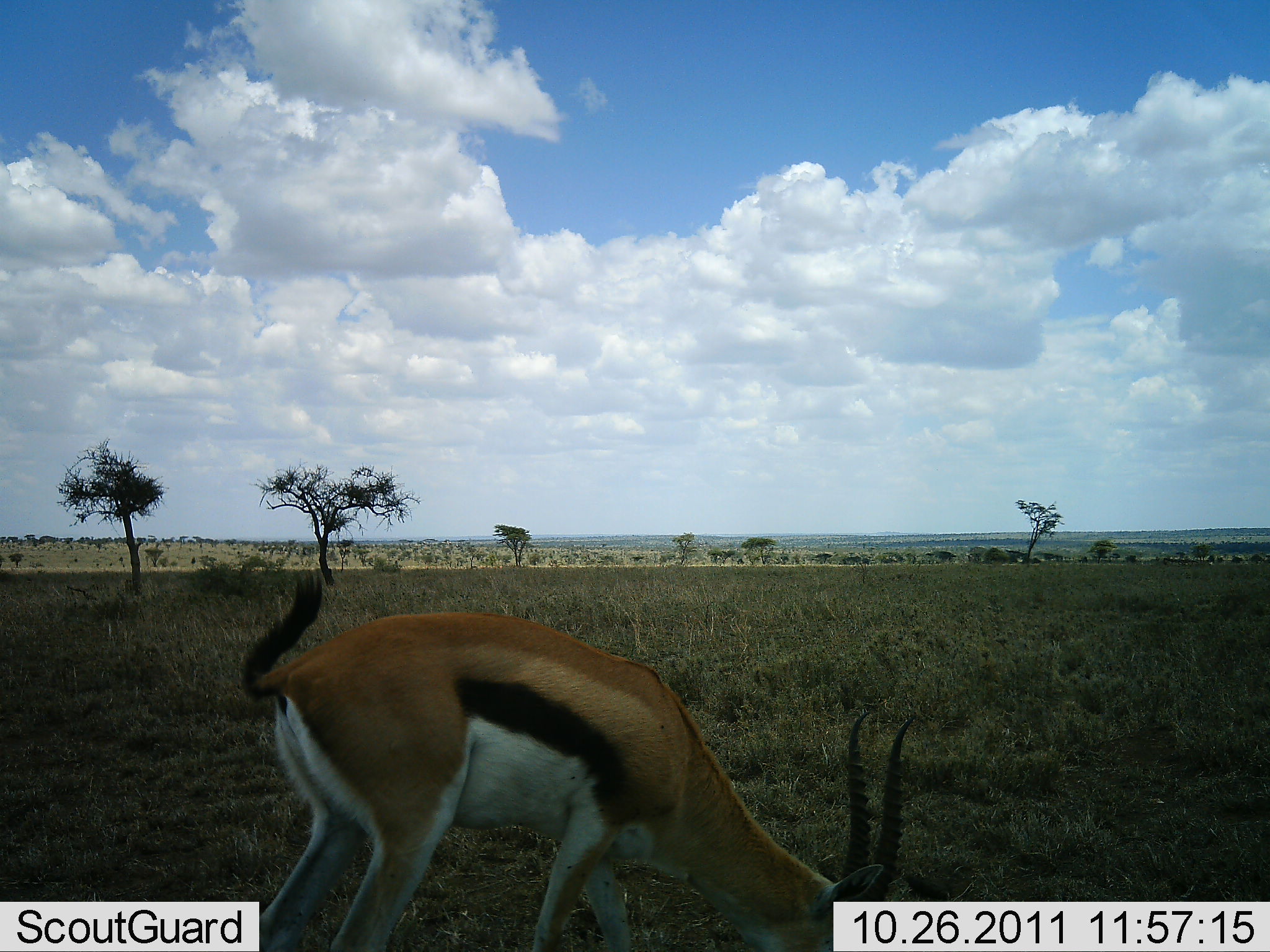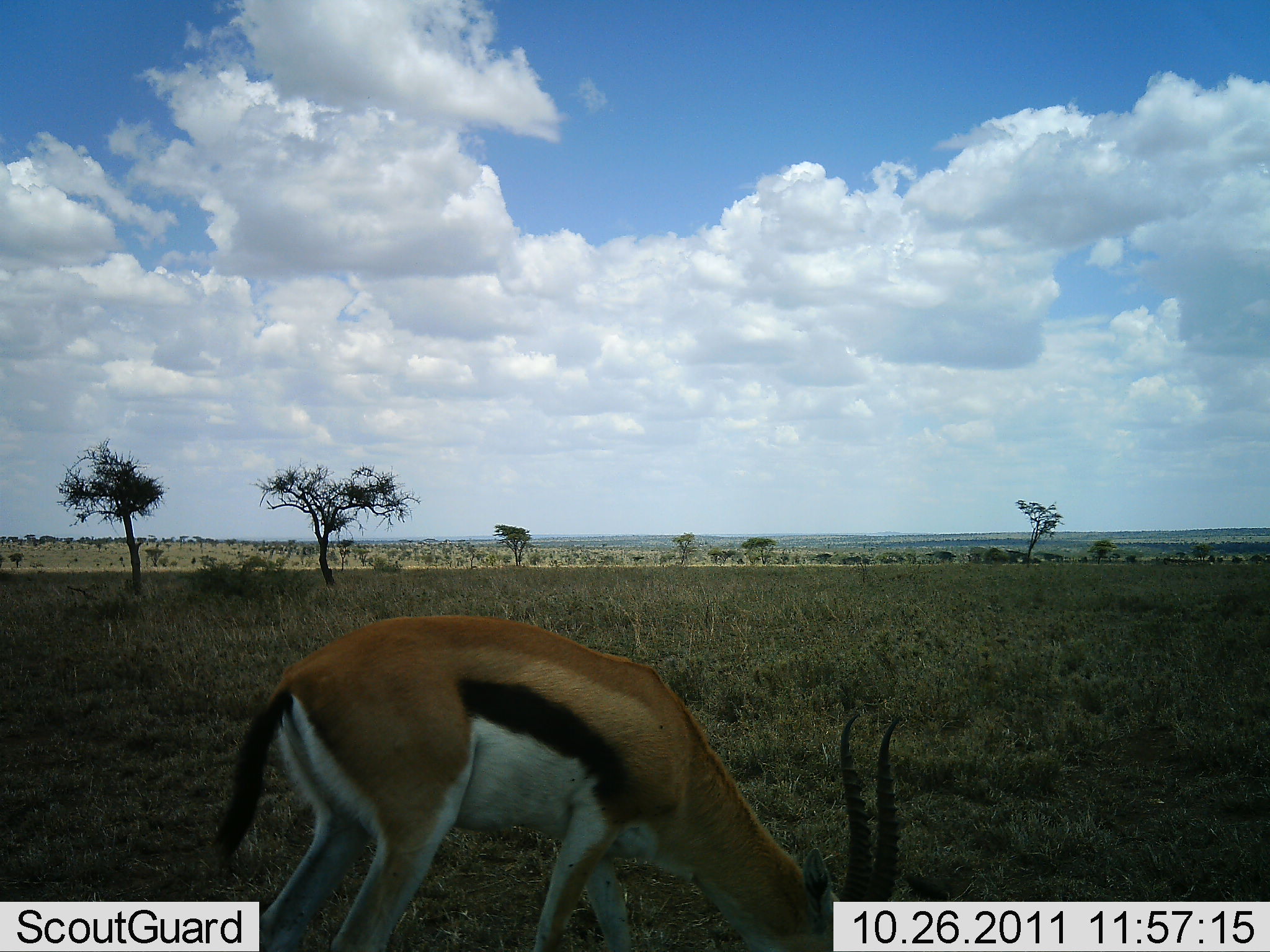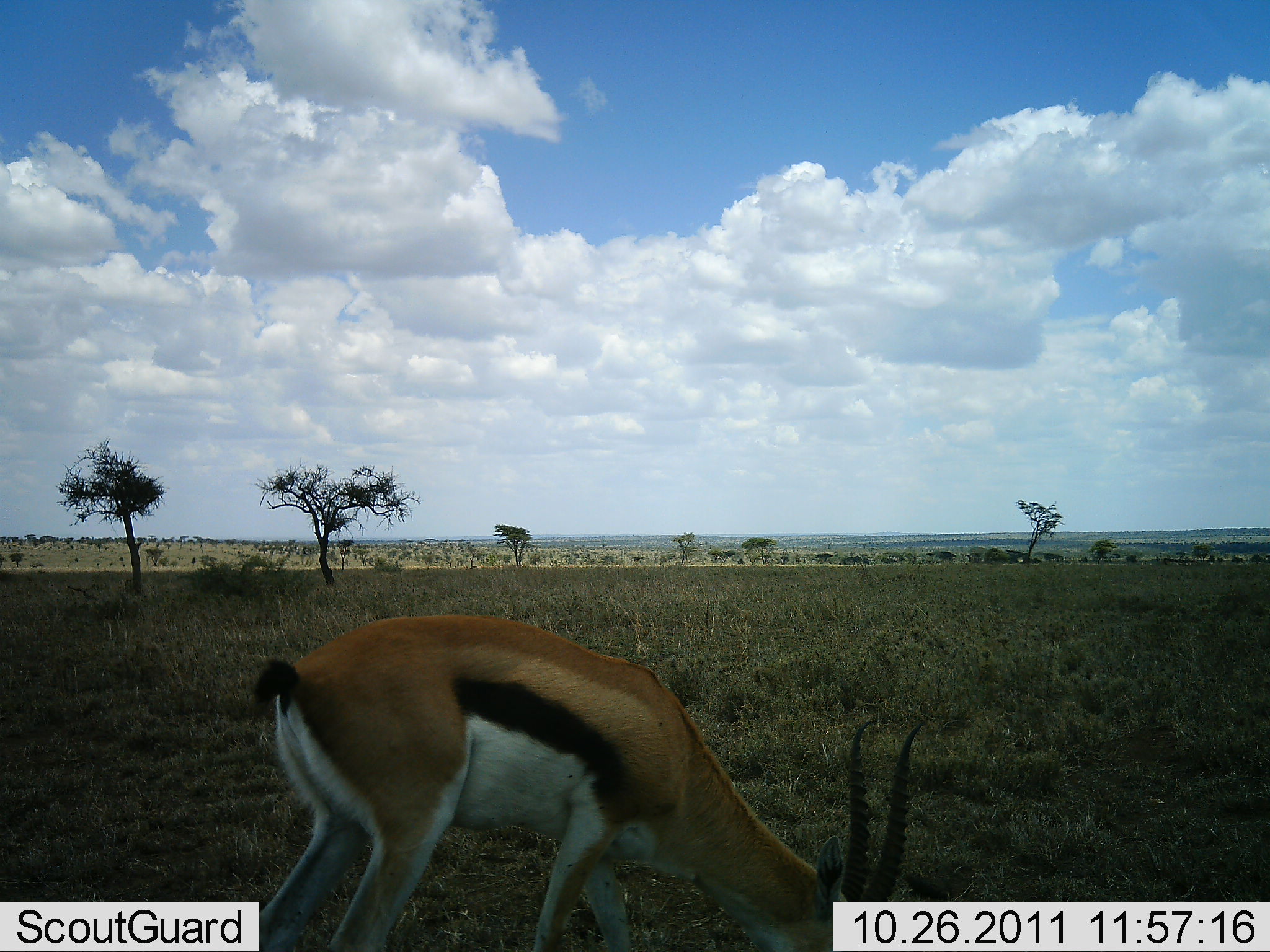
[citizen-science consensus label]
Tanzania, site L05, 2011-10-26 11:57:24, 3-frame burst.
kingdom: Animalia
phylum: Chordata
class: Mammalia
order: Artiodactyla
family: Bovidae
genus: Eudorcas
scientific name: Eudorcas thomsonii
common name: thomson's gazelle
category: gazellethomsons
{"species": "gazellethomsons (thomson's gazelle) (Eudorcas thomsonii)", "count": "1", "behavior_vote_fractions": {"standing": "9%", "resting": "0%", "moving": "0%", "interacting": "0%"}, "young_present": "0%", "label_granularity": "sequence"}